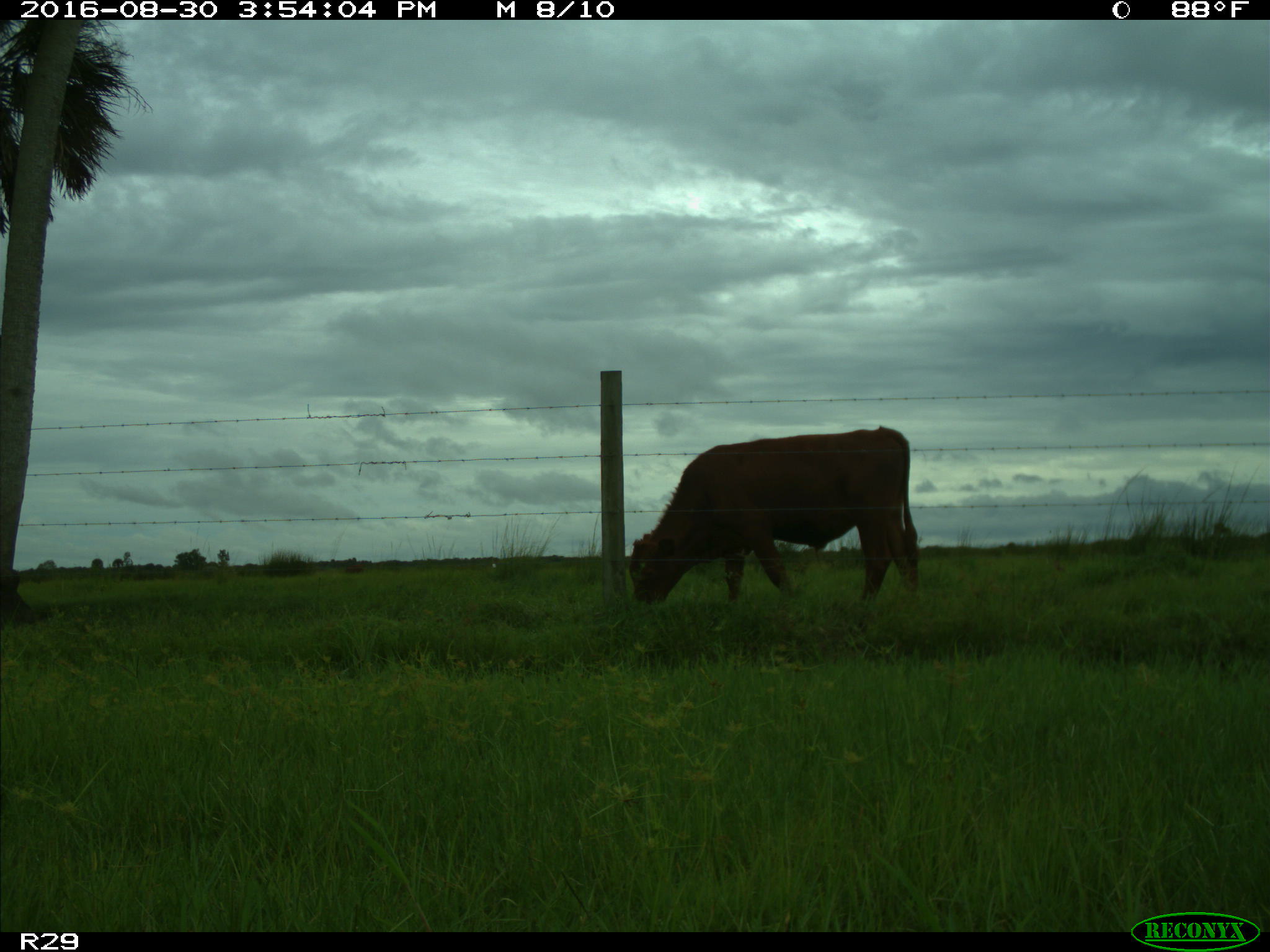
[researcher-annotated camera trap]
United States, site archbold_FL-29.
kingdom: Animalia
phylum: Chordata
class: Mammalia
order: Artiodactyla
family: Bovidae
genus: Bos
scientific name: Bos taurus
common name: domestic cow